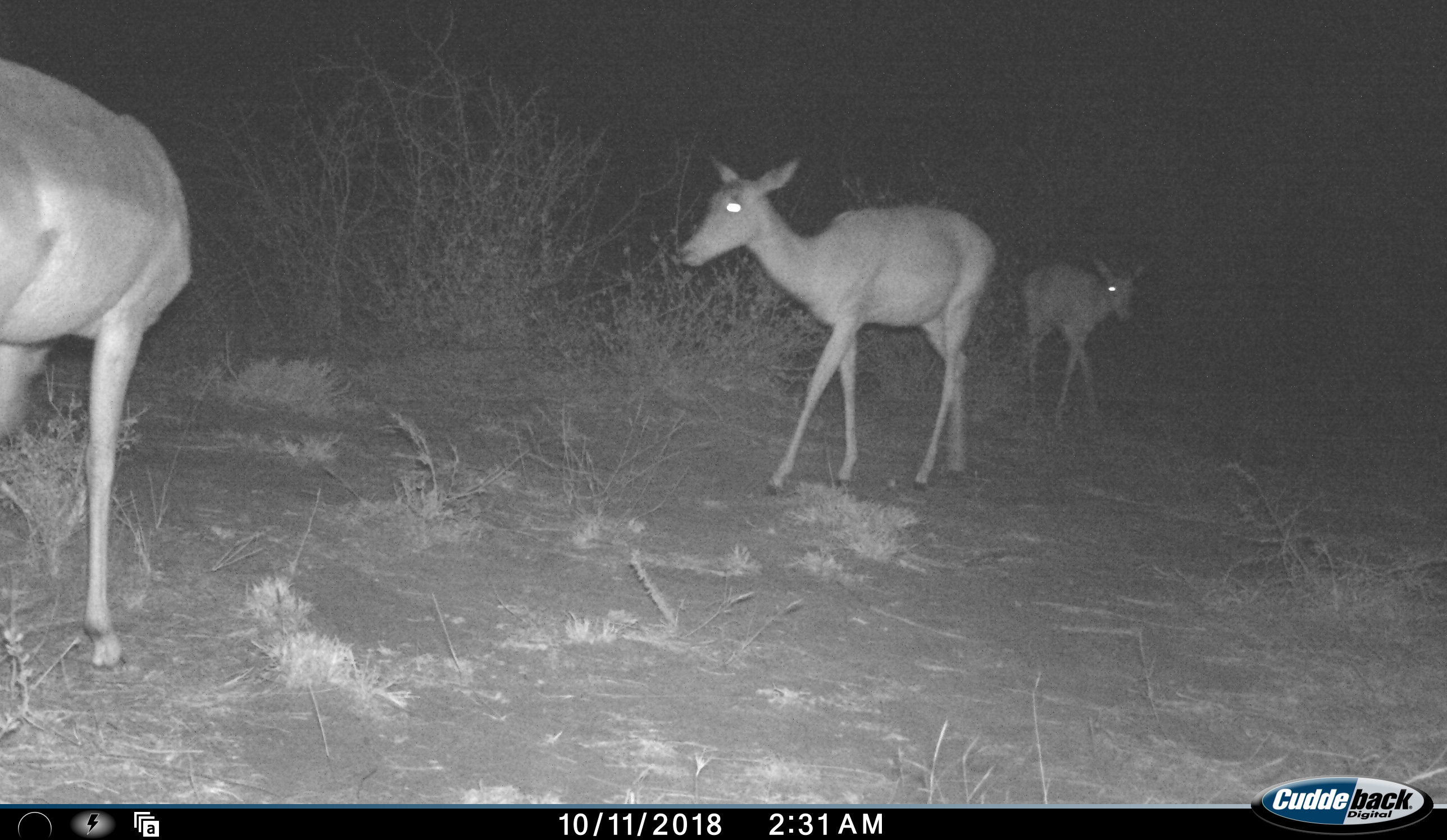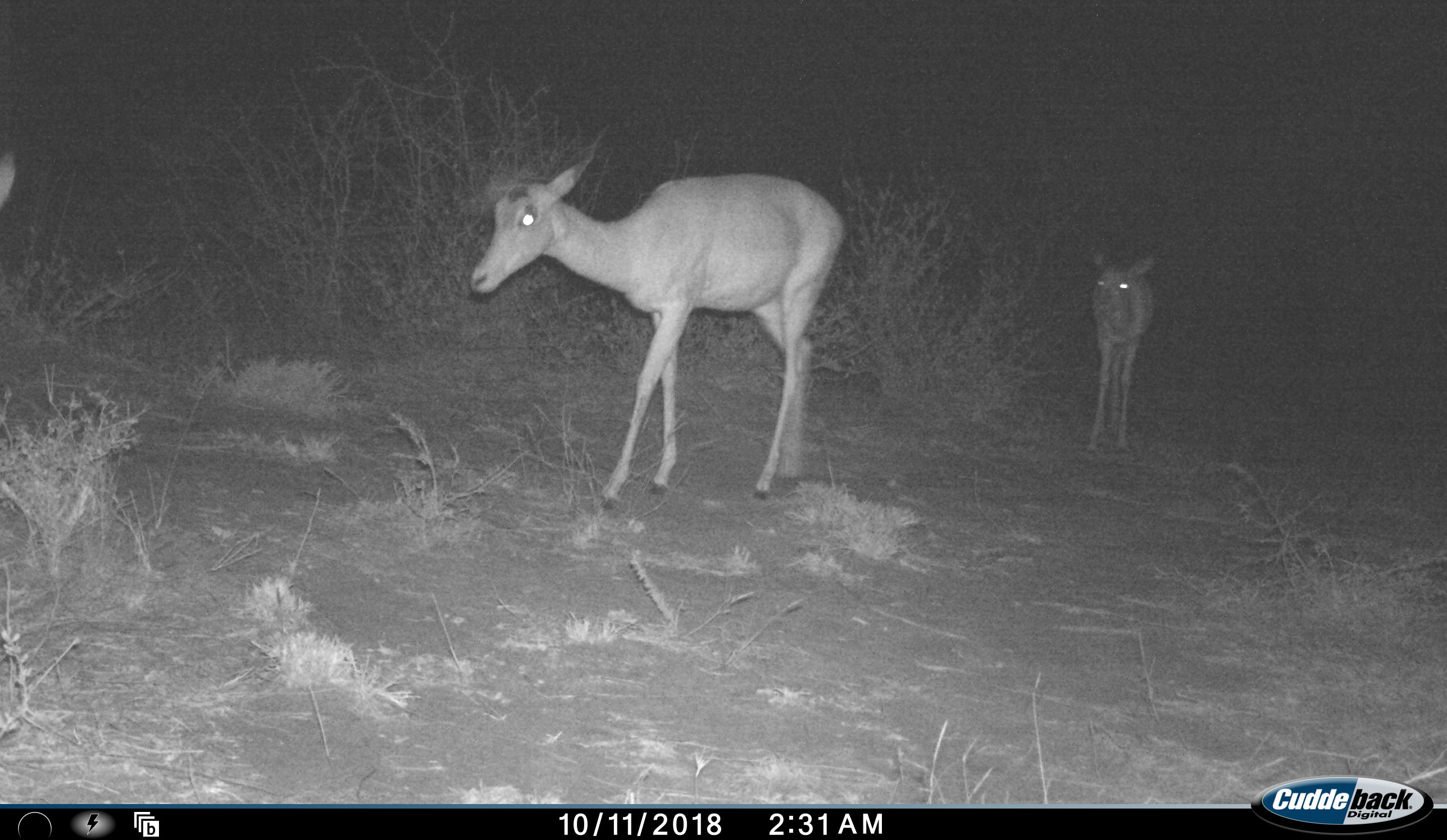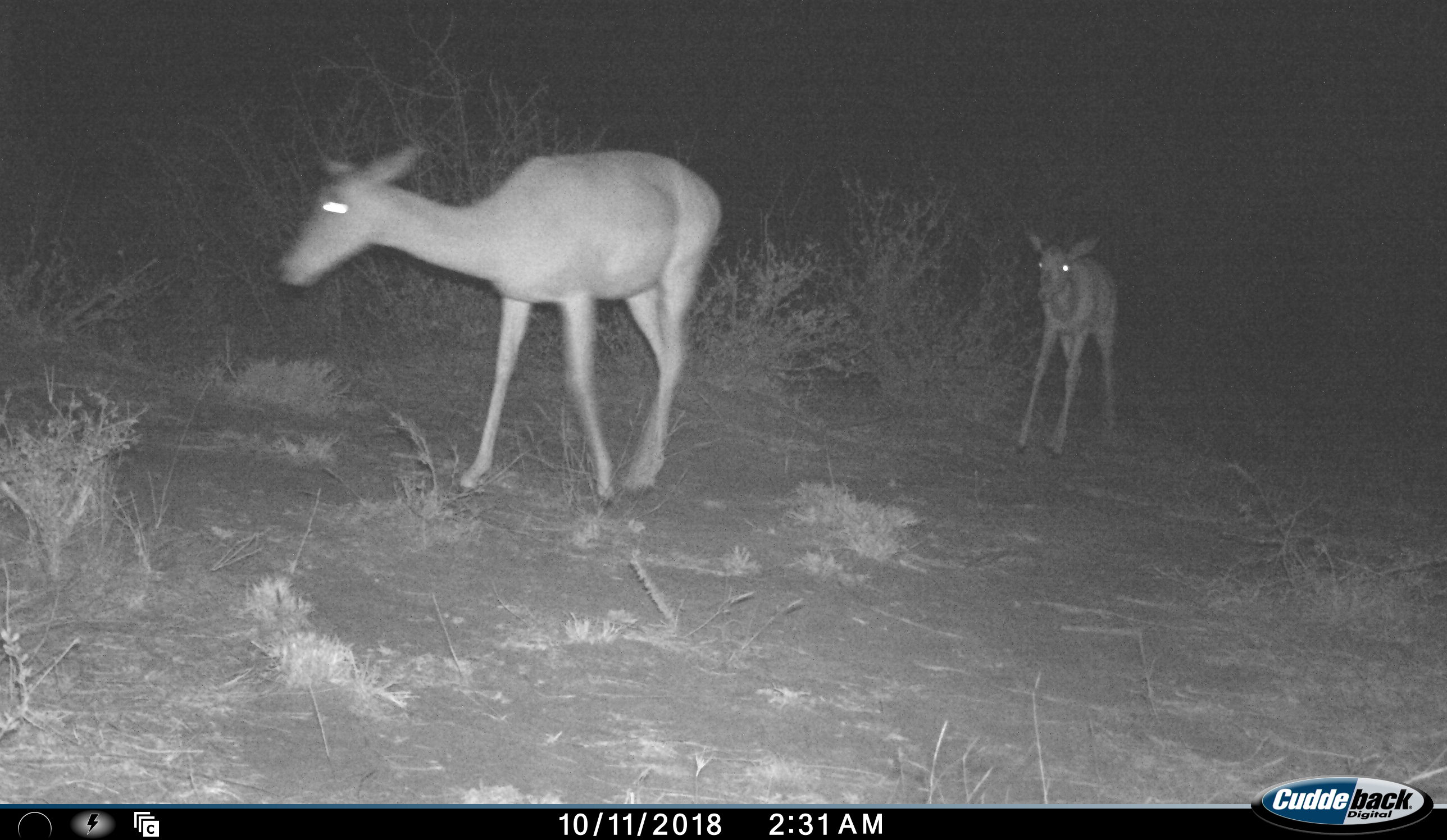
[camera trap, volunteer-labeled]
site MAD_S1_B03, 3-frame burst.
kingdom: Animalia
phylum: Chordata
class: Mammalia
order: Artiodactyla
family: Bovidae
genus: Aepyceros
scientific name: Aepyceros melampus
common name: impala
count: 3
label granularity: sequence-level